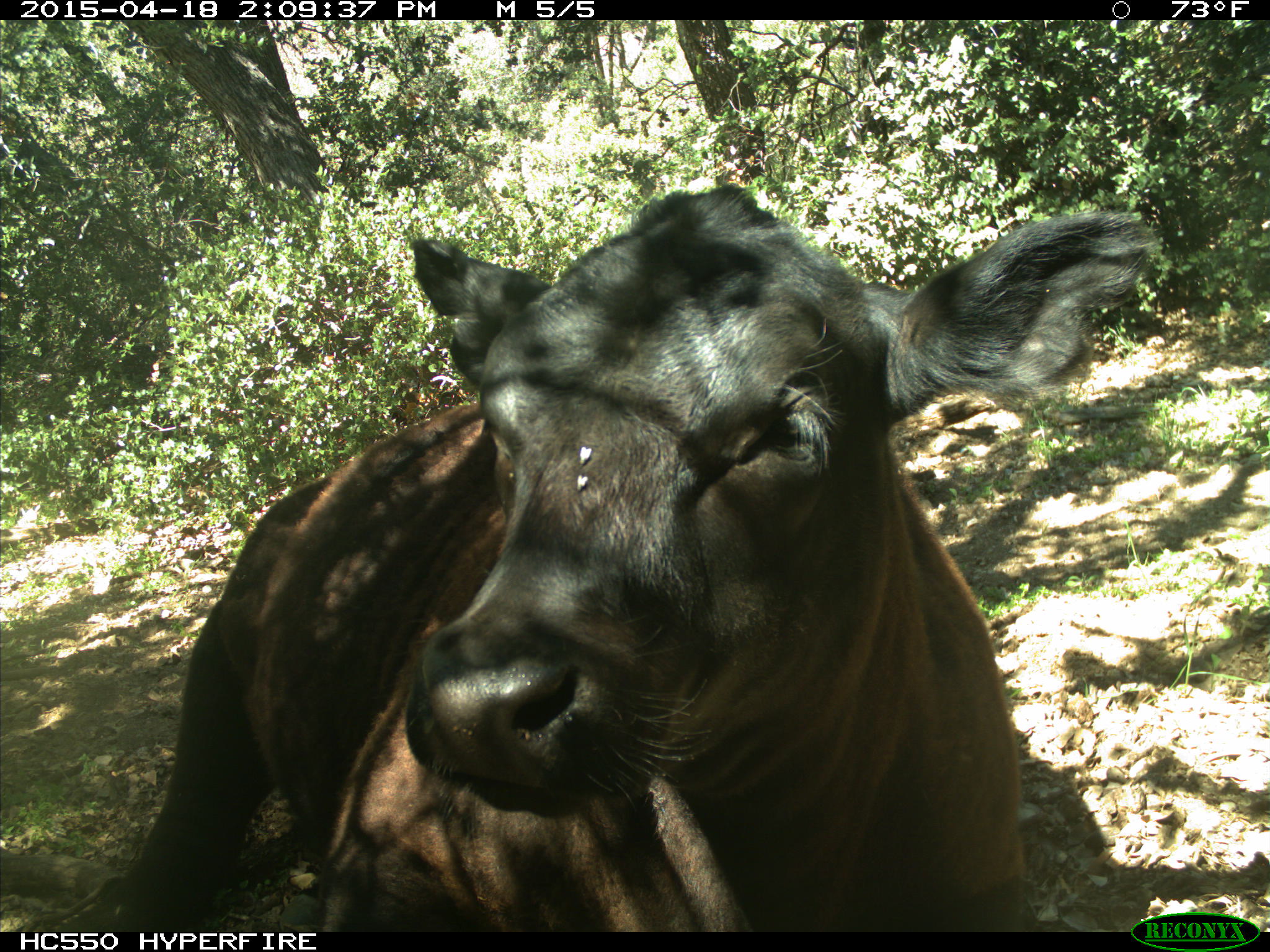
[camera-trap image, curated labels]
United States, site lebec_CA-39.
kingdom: Animalia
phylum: Chordata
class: Mammalia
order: Artiodactyla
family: Bovidae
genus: Bos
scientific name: Bos taurus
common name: domestic cow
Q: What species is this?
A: Bos taurus (domestic cow).